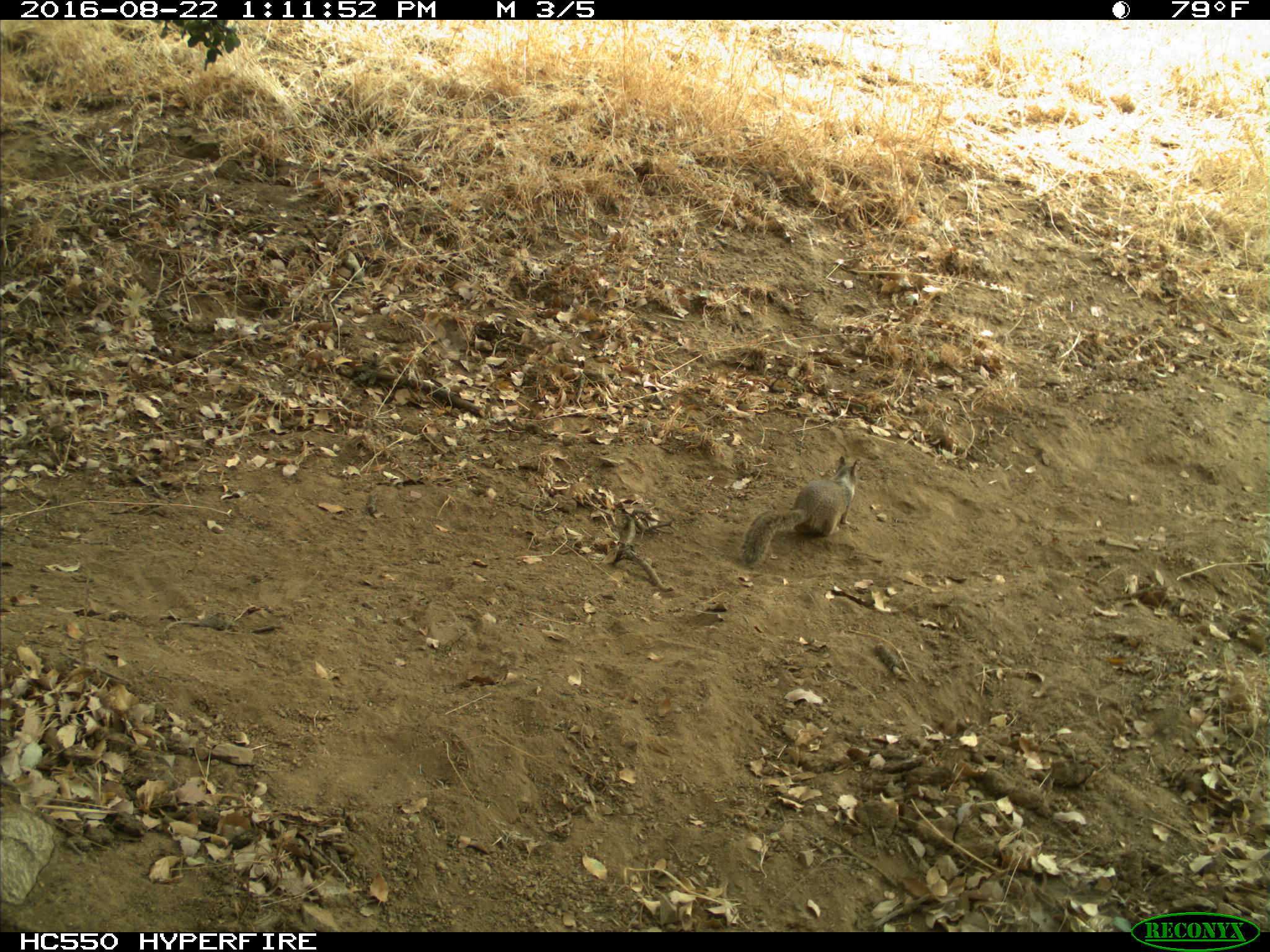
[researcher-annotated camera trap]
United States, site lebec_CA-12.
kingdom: Animalia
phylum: Chordata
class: Mammalia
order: Rodentia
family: Sciuridae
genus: Otospermophilus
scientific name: Otospermophilus beecheyi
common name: california ground squirrel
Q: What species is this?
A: Otospermophilus beecheyi (california ground squirrel).